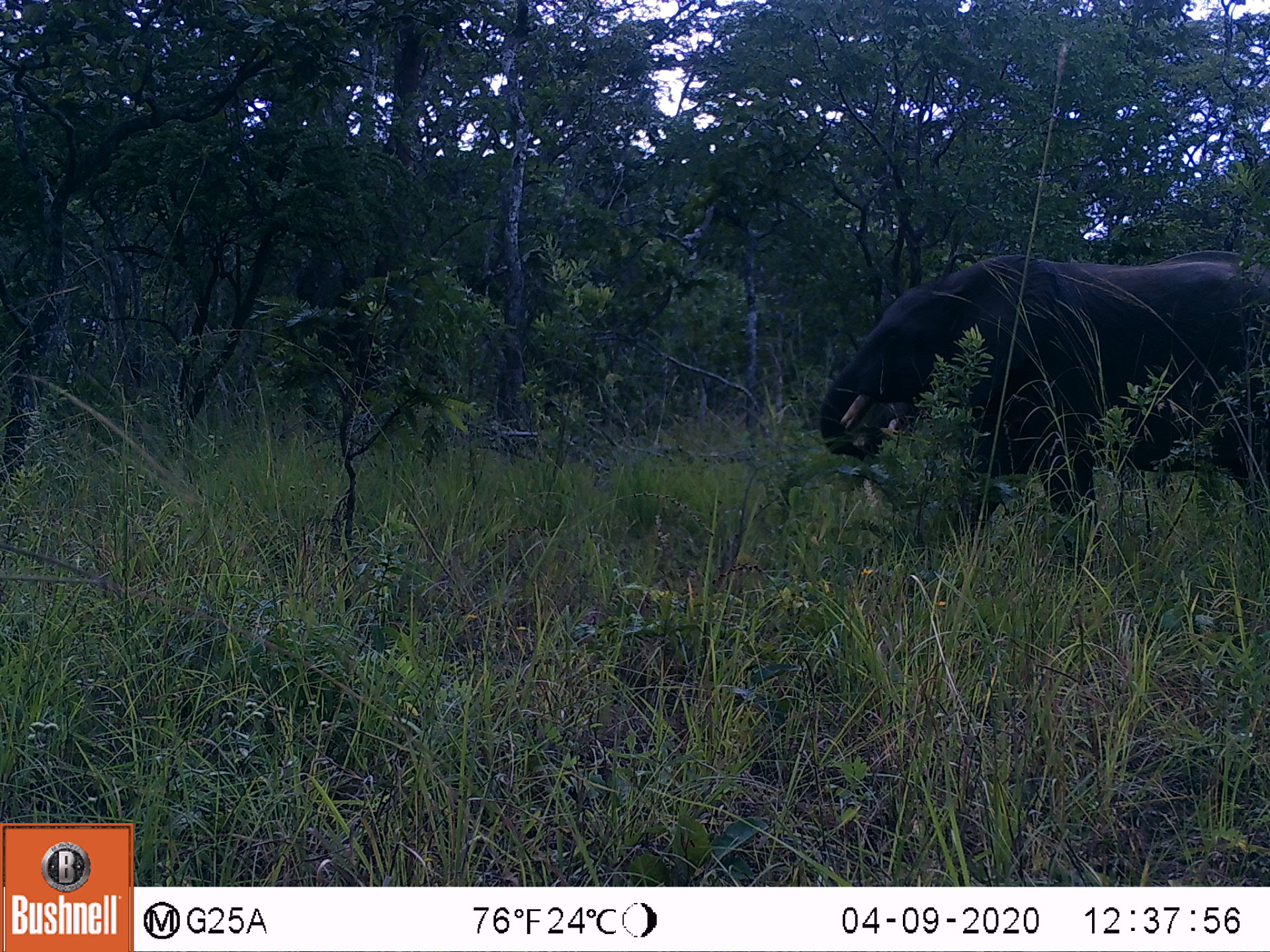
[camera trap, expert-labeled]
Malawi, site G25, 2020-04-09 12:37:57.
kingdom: Animalia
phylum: Chordata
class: Mammalia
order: Proboscidea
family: Elephantidae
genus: Loxodonta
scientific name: Loxodonta africana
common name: african savanna elephant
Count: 1.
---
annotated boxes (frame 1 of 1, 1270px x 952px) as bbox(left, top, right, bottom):
african savanna elephant: bbox(816, 246, 1268, 571)